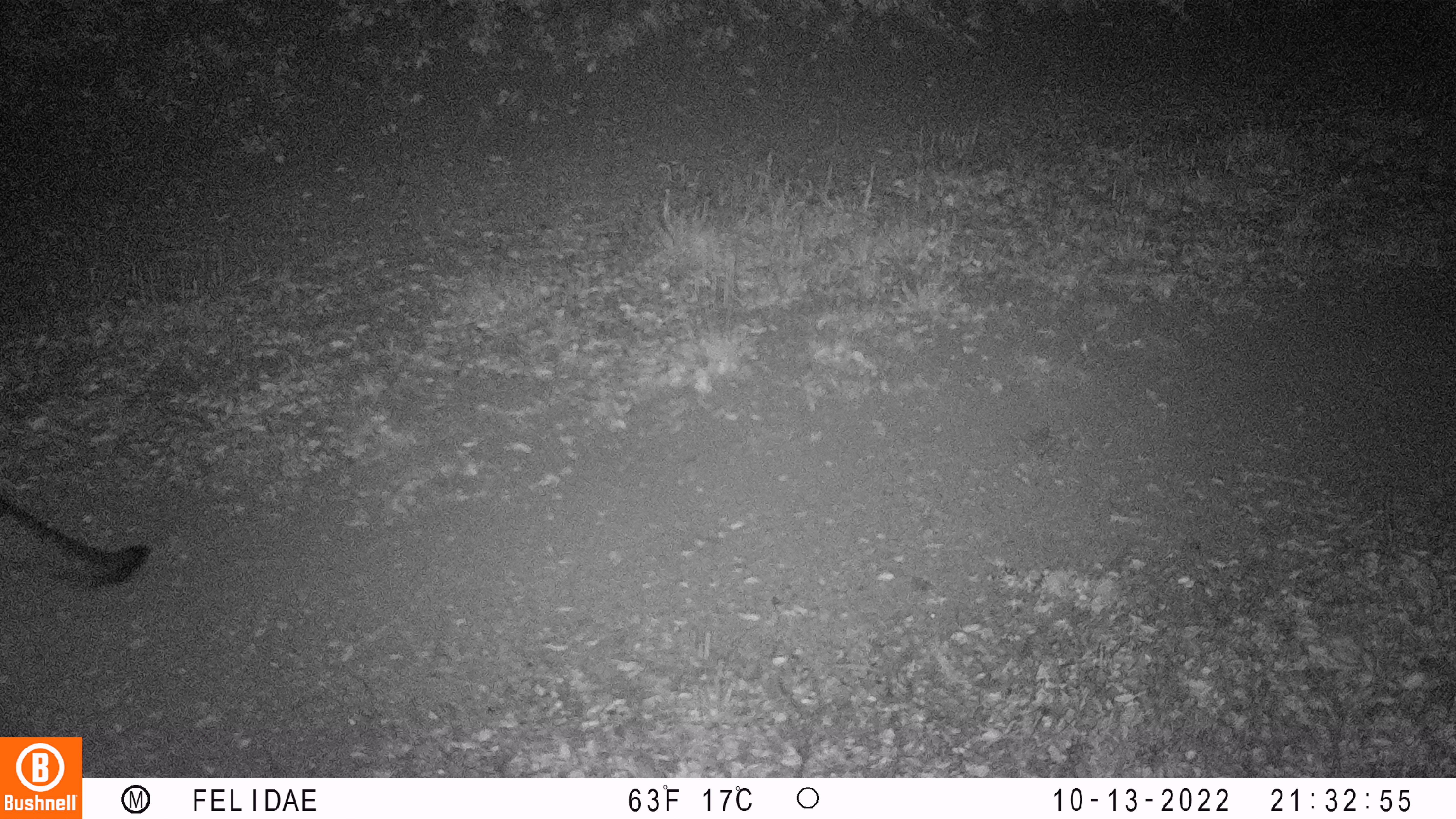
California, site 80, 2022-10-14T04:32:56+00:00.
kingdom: Animalia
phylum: Chordata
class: Mammalia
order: Carnivora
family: Canidae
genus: Urocyon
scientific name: Urocyon cinereoargenteus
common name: gray fox